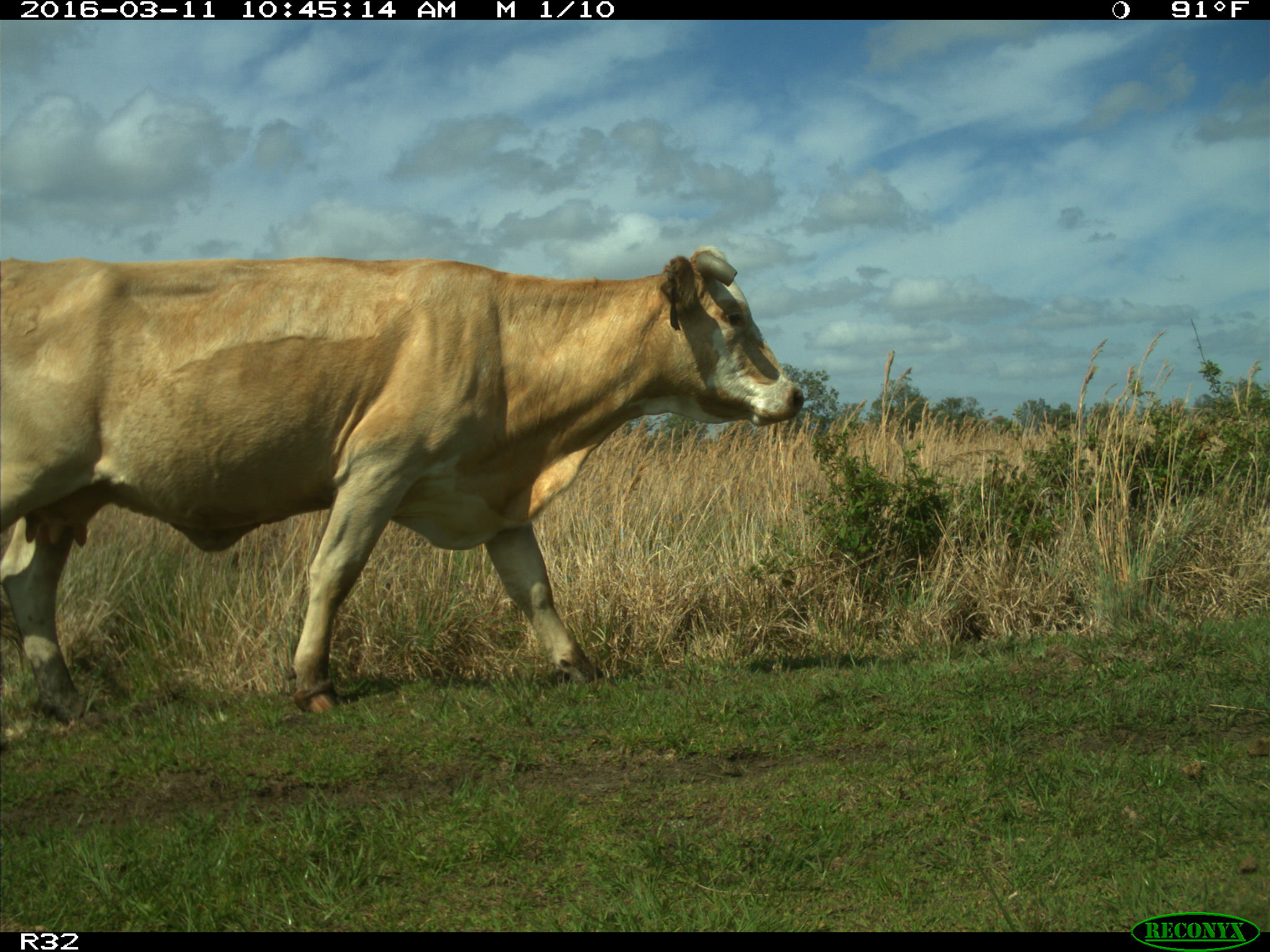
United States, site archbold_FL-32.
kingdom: Animalia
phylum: Chordata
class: Mammalia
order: Artiodactyla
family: Bovidae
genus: Bos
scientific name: Bos taurus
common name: domestic cow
Bos taurus (domestic cow).